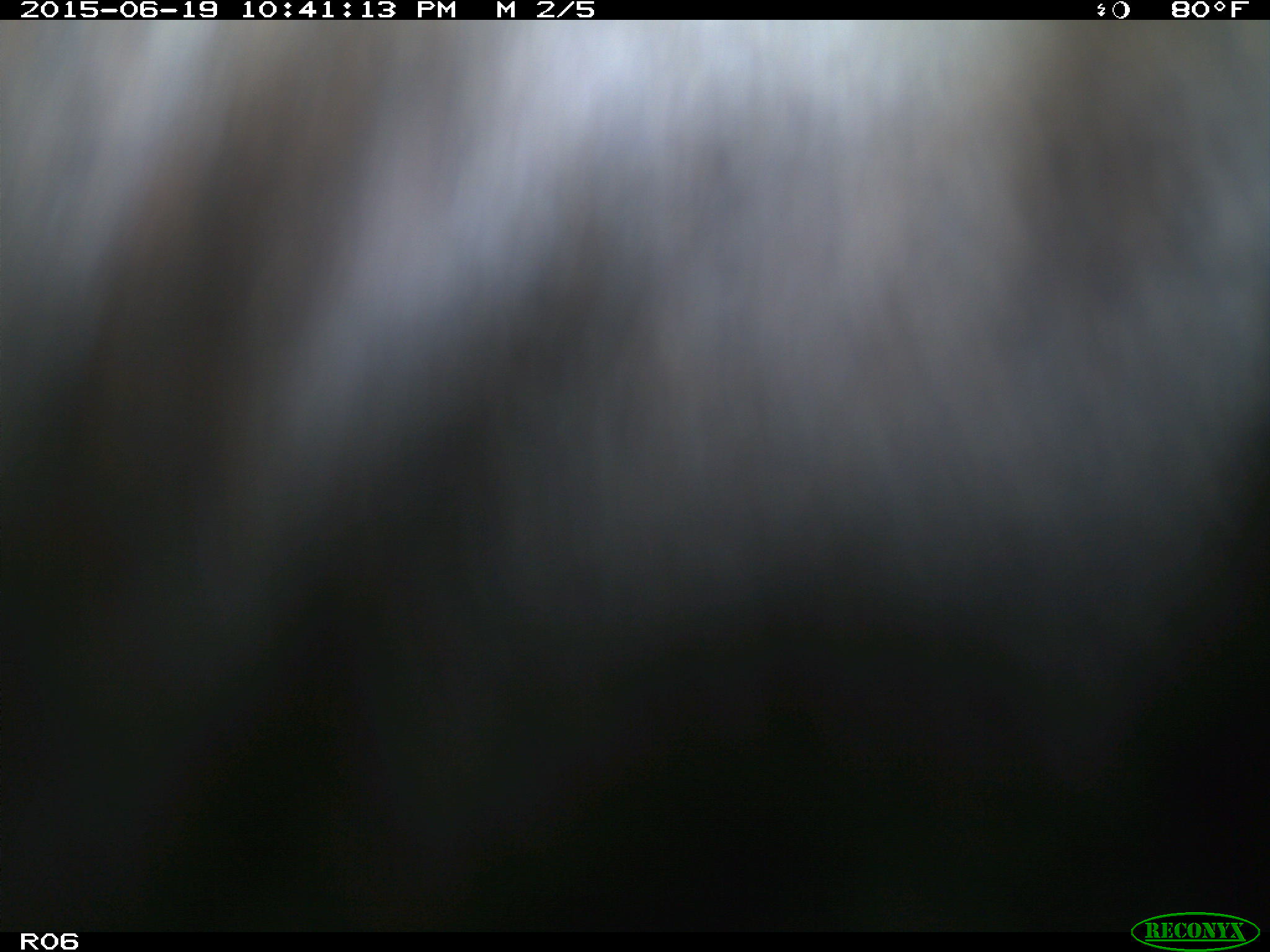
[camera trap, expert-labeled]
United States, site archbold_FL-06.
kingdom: Animalia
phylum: Chordata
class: Mammalia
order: Artiodactyla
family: Bovidae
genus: Bos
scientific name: Bos taurus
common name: domestic cow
Bos taurus (domestic cow).